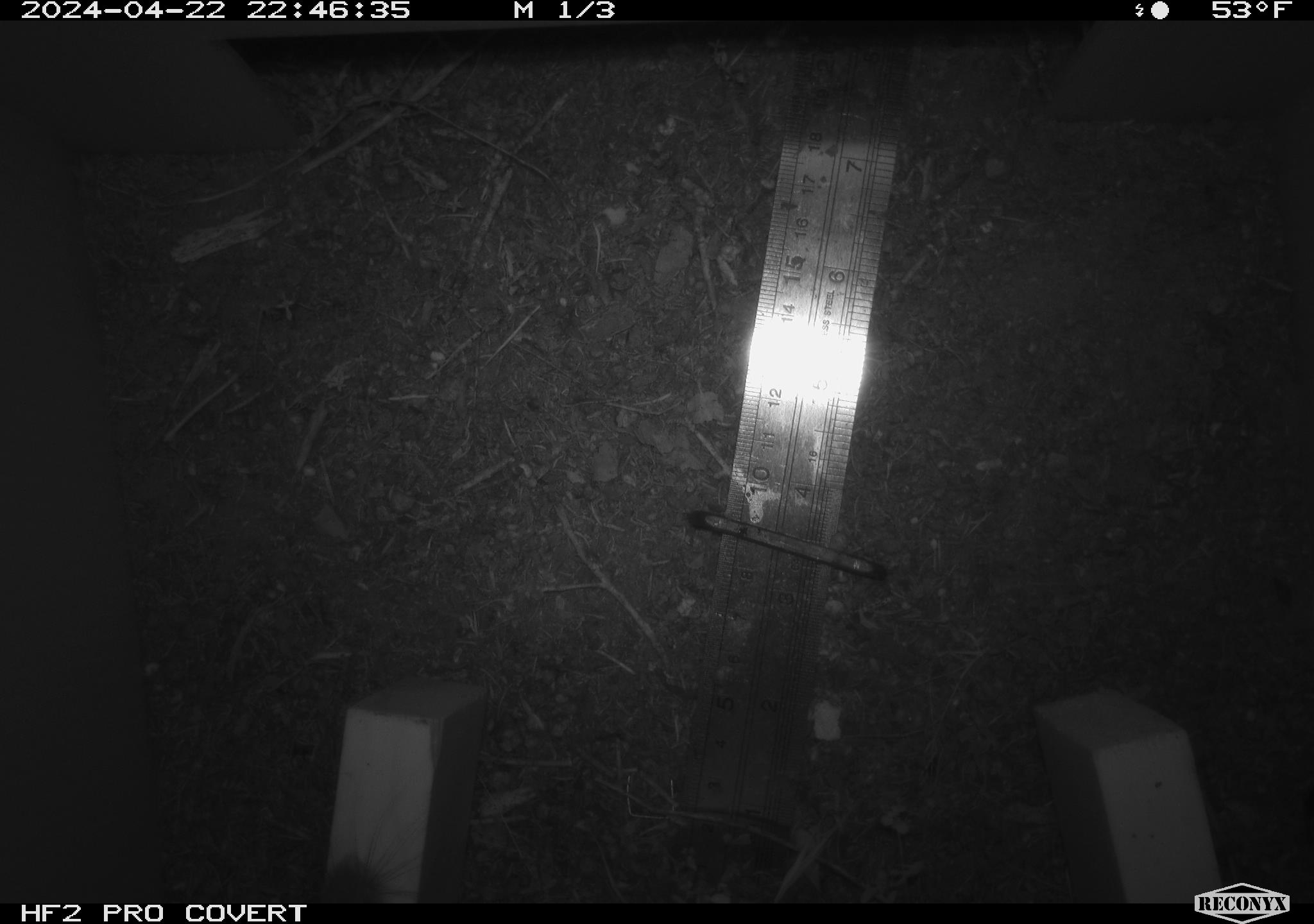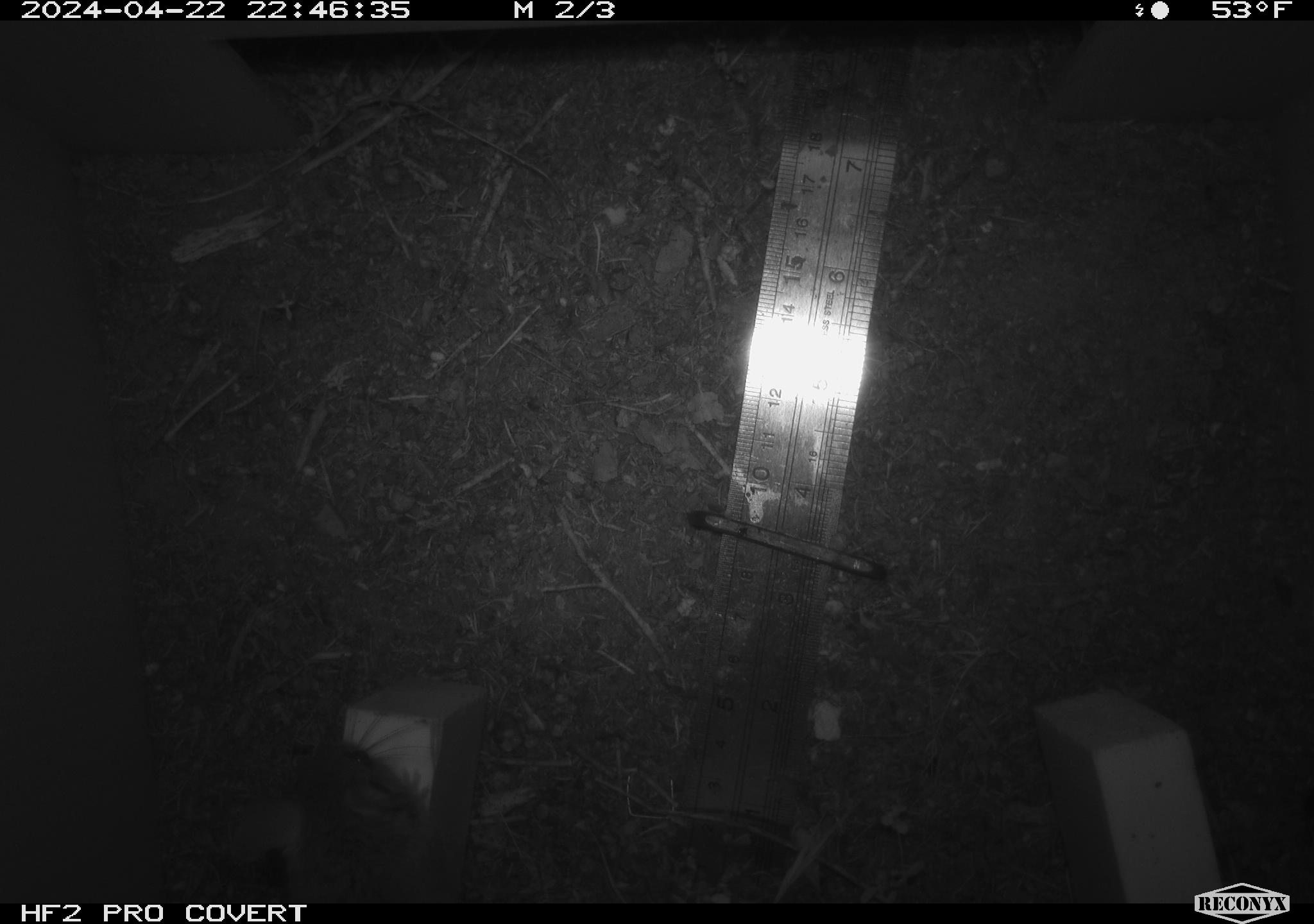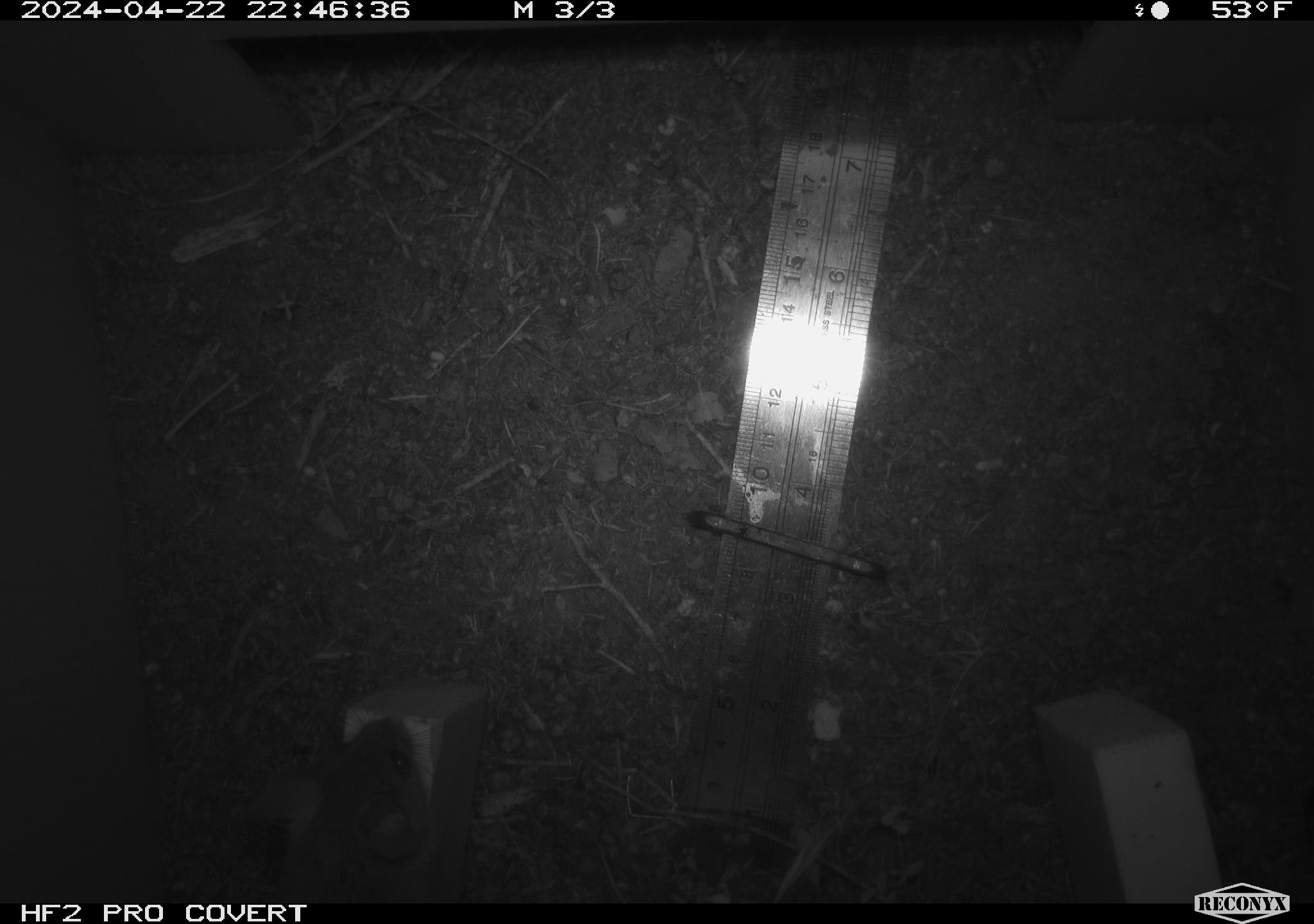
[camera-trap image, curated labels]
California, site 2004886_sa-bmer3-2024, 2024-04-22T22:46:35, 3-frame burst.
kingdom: Animalia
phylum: Chordata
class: Mammalia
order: Rodentia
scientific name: Rodentia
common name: mouse species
Mouse species (Rodentia).